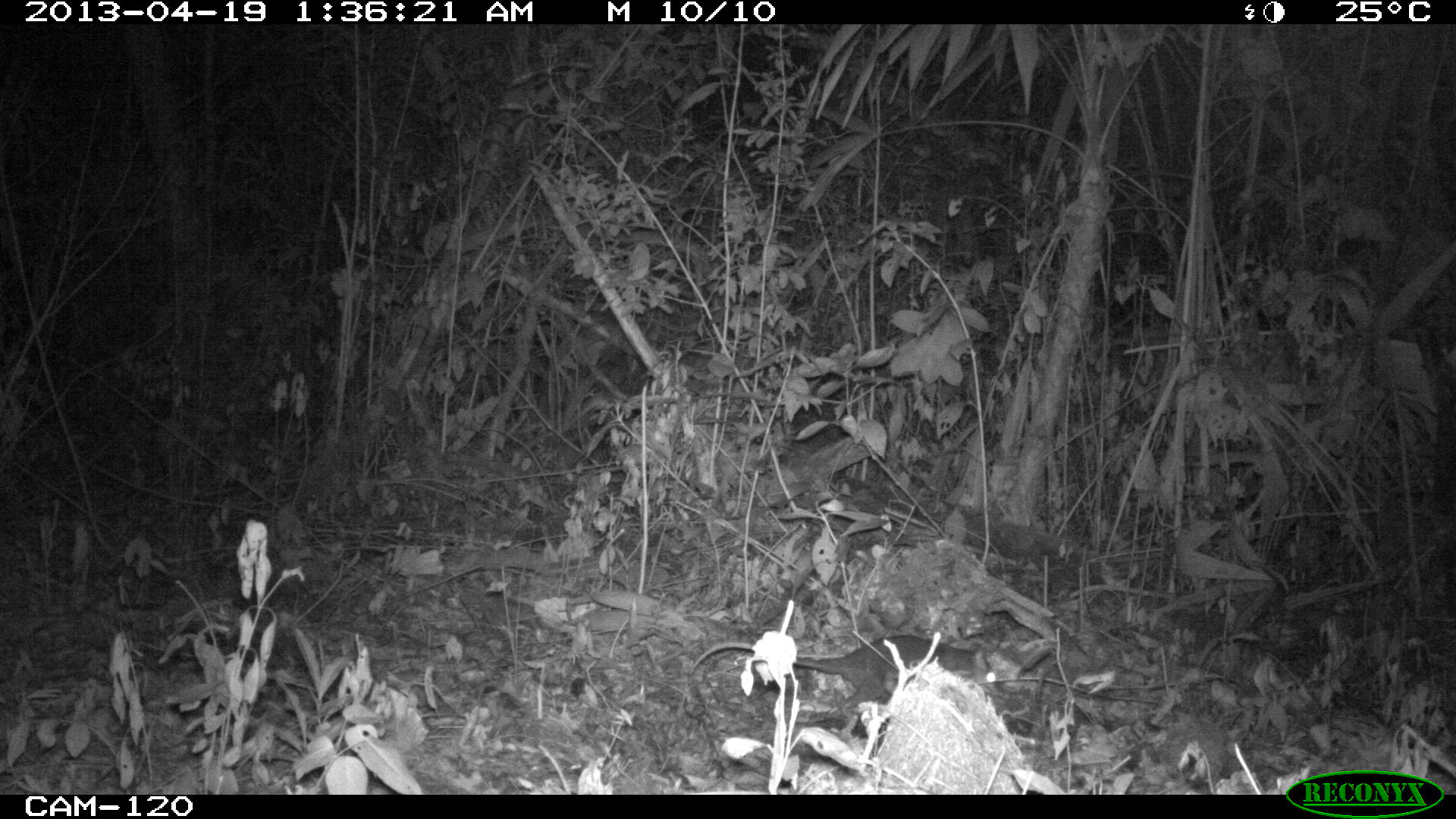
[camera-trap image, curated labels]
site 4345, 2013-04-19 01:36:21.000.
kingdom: Animalia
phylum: Chordata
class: Mammalia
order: Didelphimorphia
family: Didelphidae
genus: Didelphis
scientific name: Didelphis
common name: american opossums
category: didelphis sp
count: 1